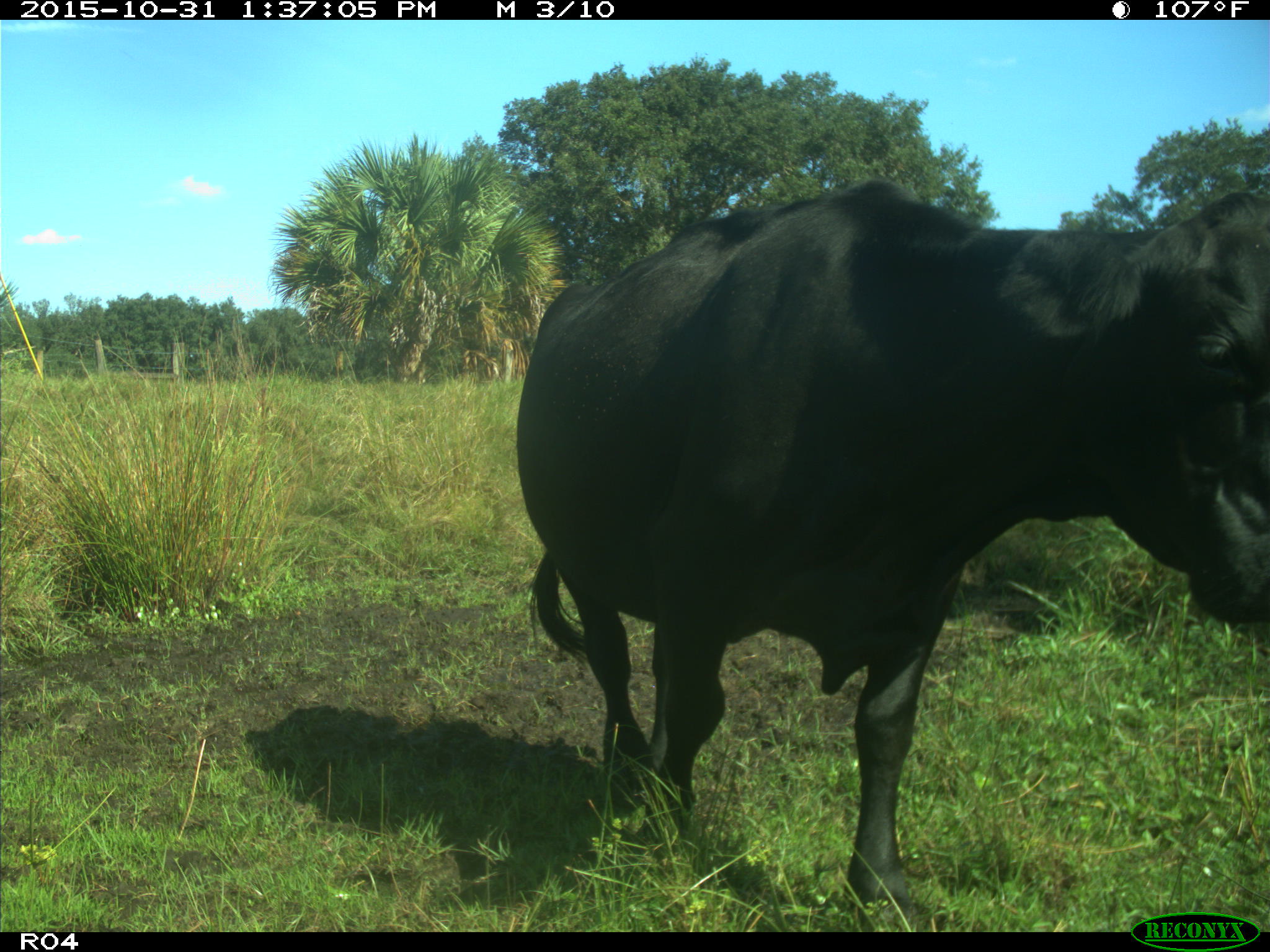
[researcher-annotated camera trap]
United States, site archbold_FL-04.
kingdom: Animalia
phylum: Chordata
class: Mammalia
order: Artiodactyla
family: Bovidae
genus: Bos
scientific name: Bos taurus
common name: domestic cow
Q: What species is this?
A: Bos taurus (domestic cow).